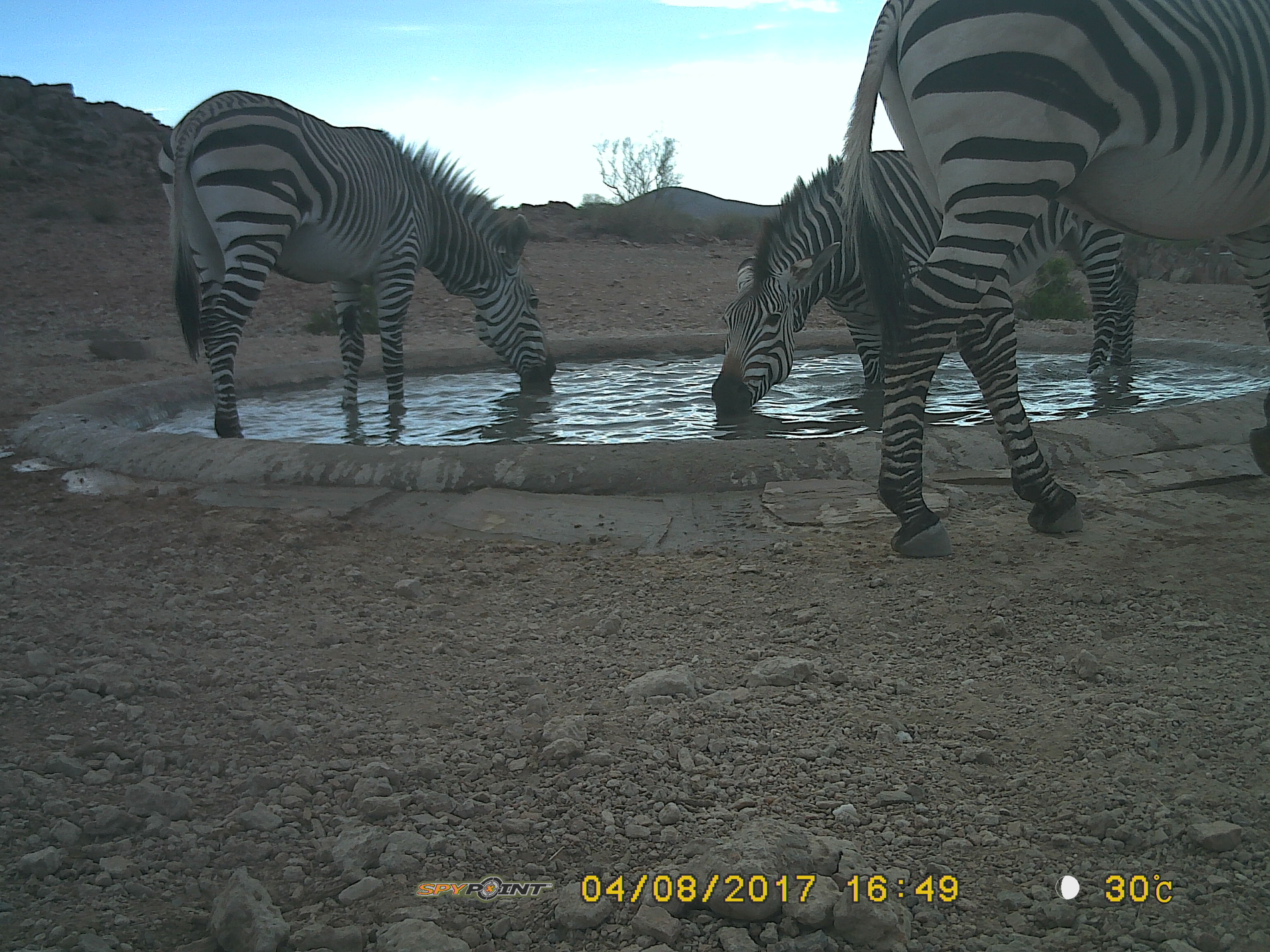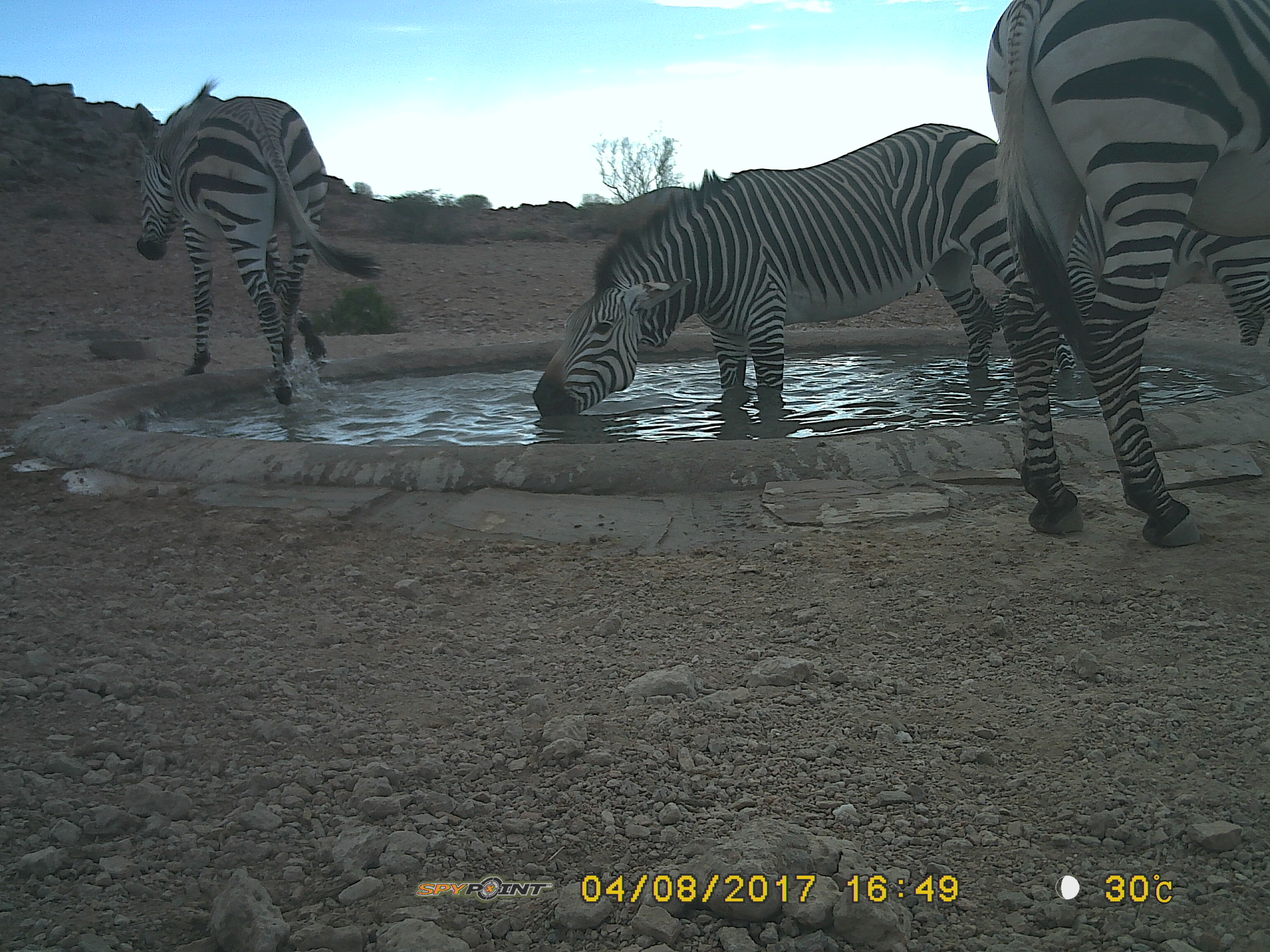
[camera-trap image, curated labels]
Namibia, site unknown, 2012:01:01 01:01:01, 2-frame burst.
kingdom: Animalia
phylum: Chordata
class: Mammalia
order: Perissodactyla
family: Equidae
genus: Equus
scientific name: Equus zebra hartmannae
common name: hartmann's mountain zebra